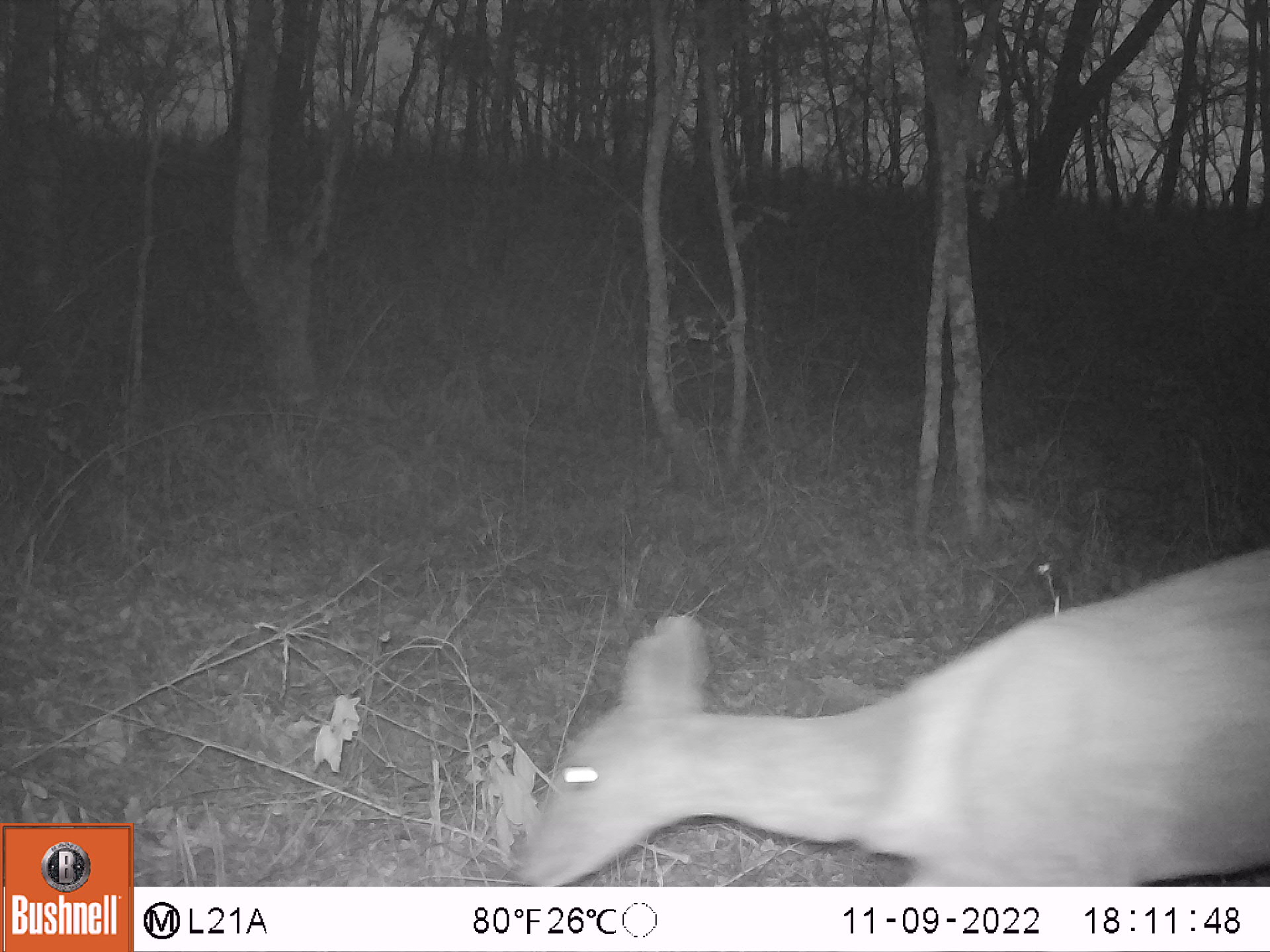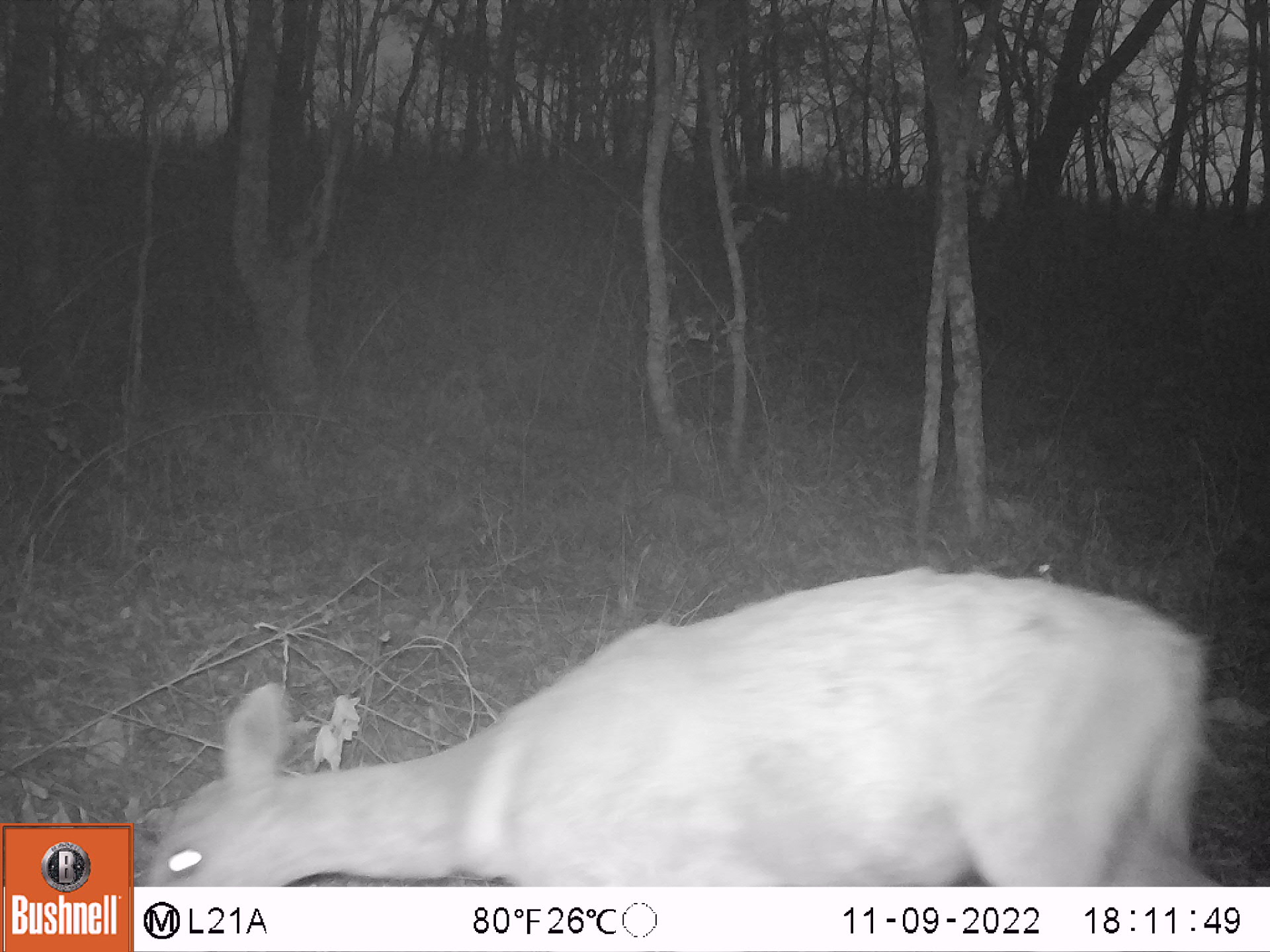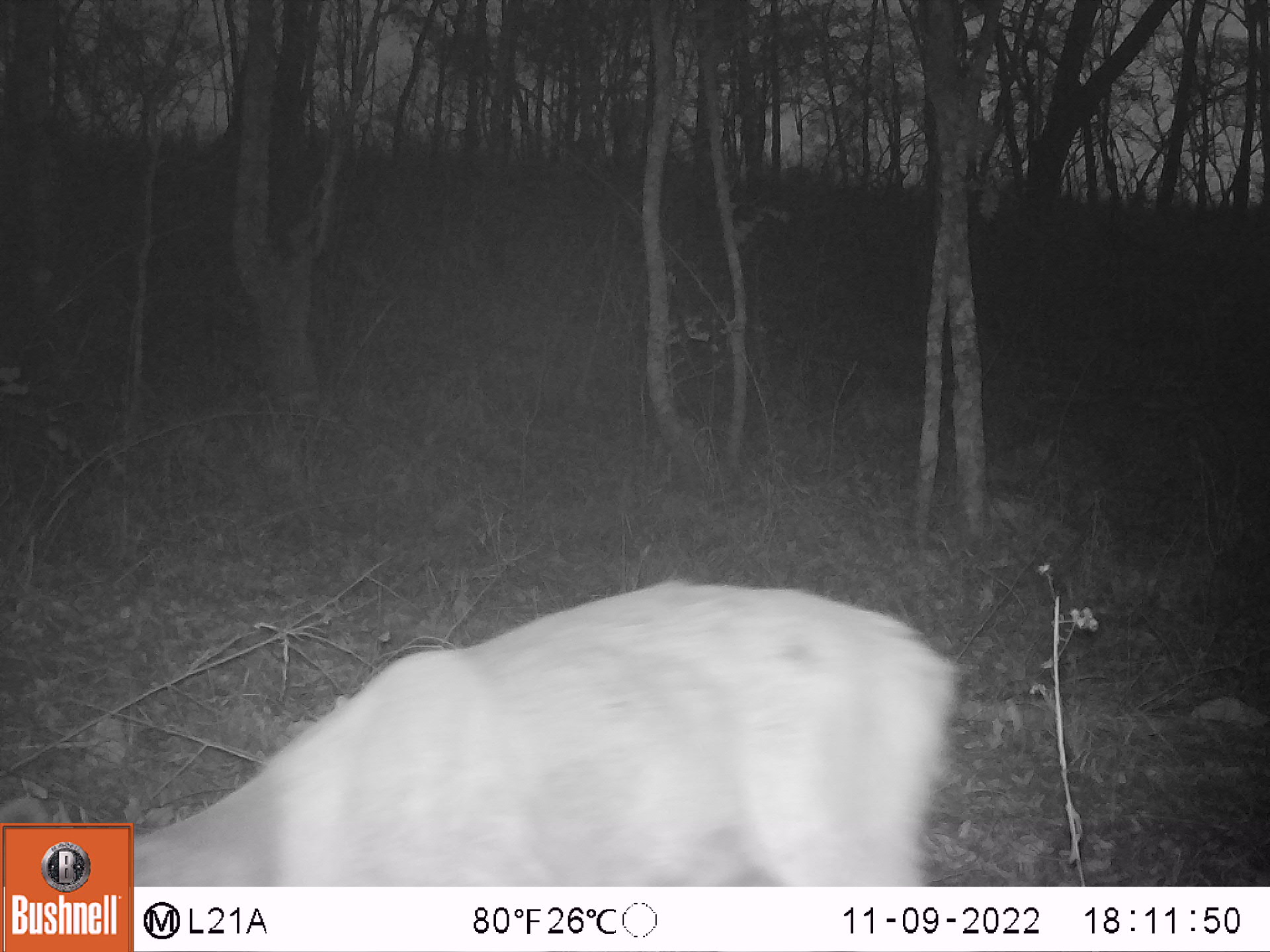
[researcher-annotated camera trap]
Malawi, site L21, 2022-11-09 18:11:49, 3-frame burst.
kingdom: Animalia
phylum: Chordata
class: Mammalia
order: Artiodactyla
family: Bovidae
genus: Tragelaphus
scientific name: Tragelaphus sylvaticus sylvaticus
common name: cape bushbuck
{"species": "cape bushbuck (Tragelaphus sylvaticus sylvaticus)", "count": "1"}